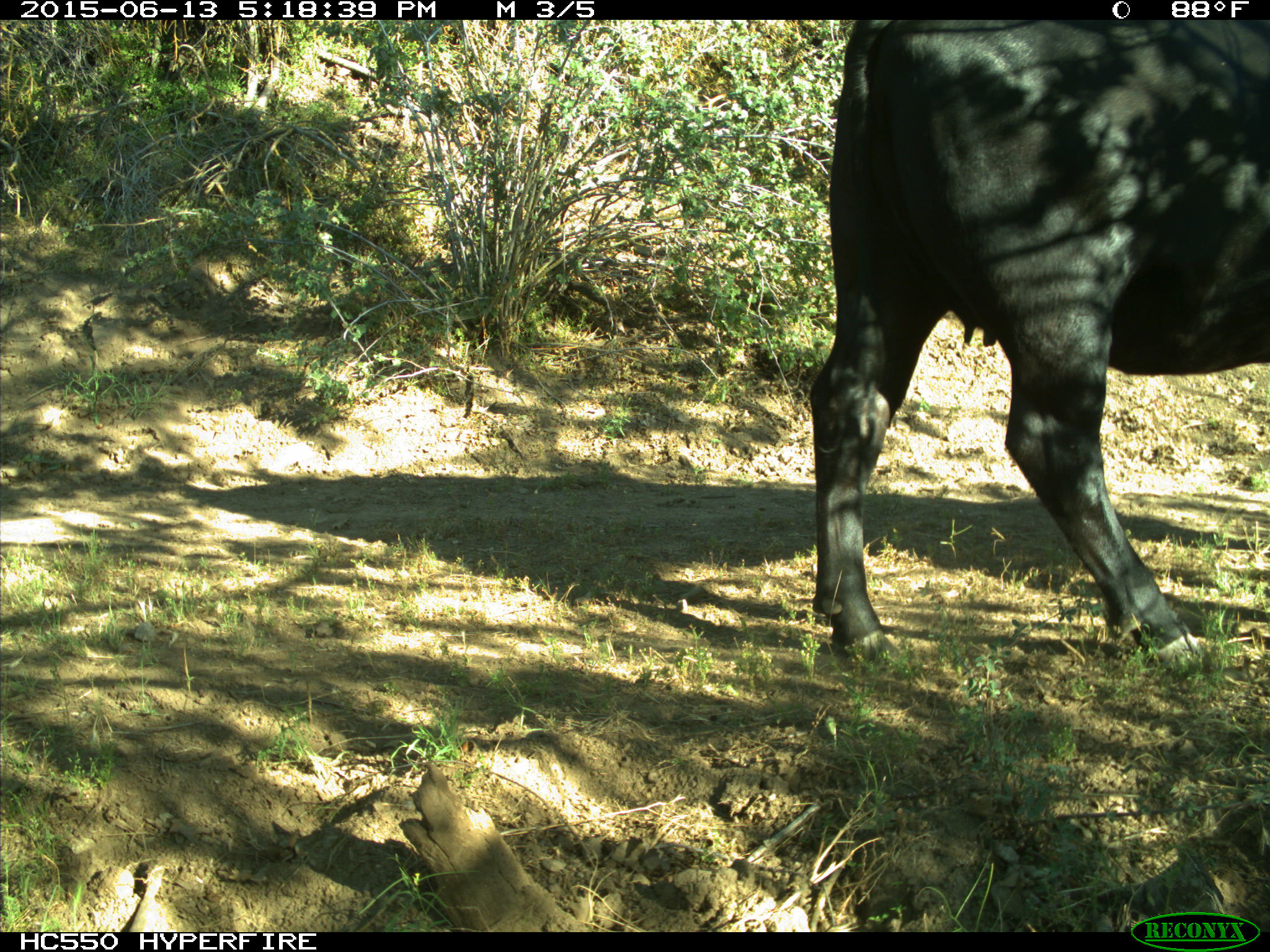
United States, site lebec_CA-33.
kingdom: Animalia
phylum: Chordata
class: Mammalia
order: Artiodactyla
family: Bovidae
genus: Bos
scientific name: Bos taurus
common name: domestic cow